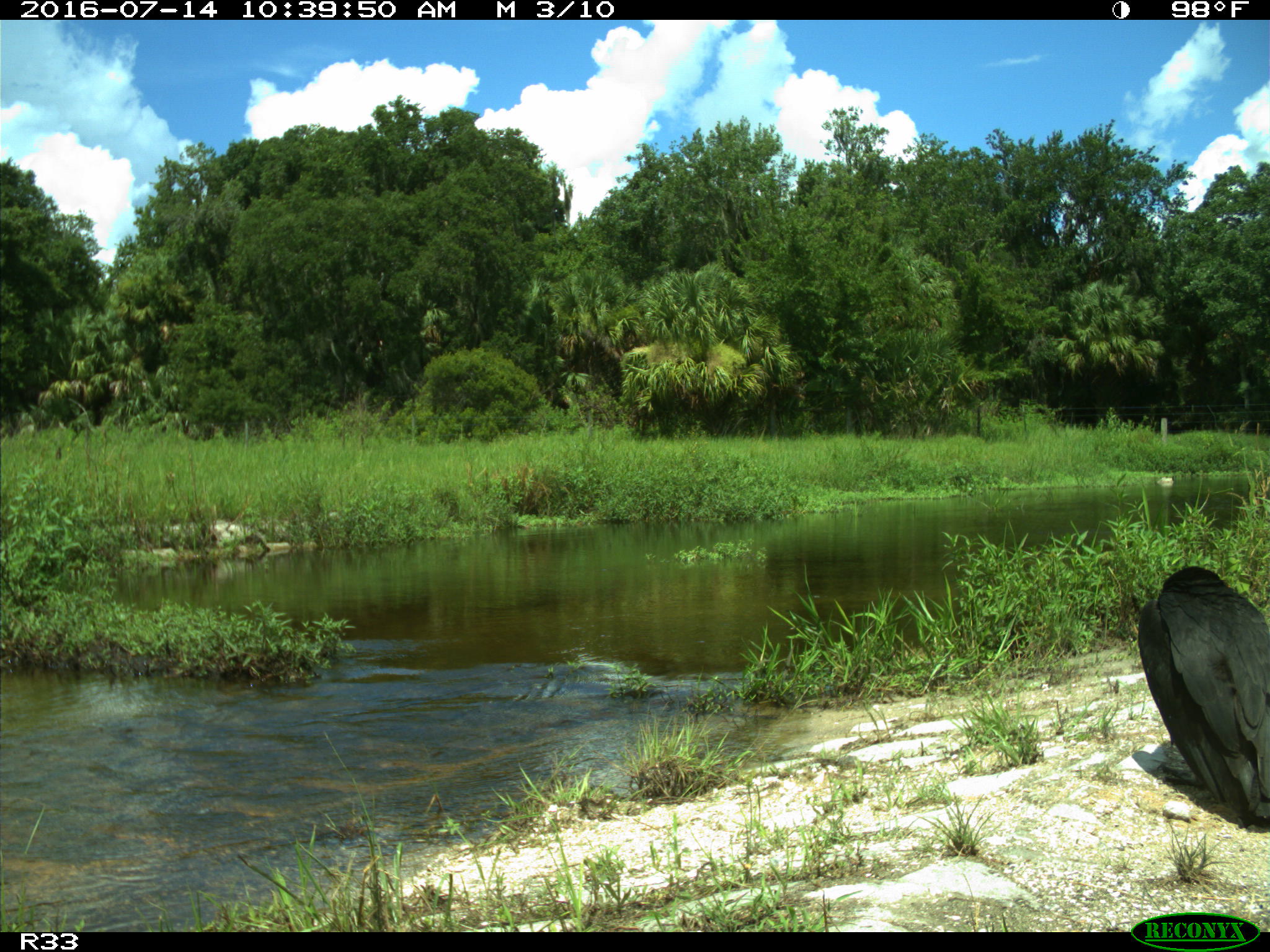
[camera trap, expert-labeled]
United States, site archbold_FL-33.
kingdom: Animalia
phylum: Chordata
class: Aves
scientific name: Aves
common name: birds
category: unidentified bird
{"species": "unidentified bird (birds) (Aves)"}